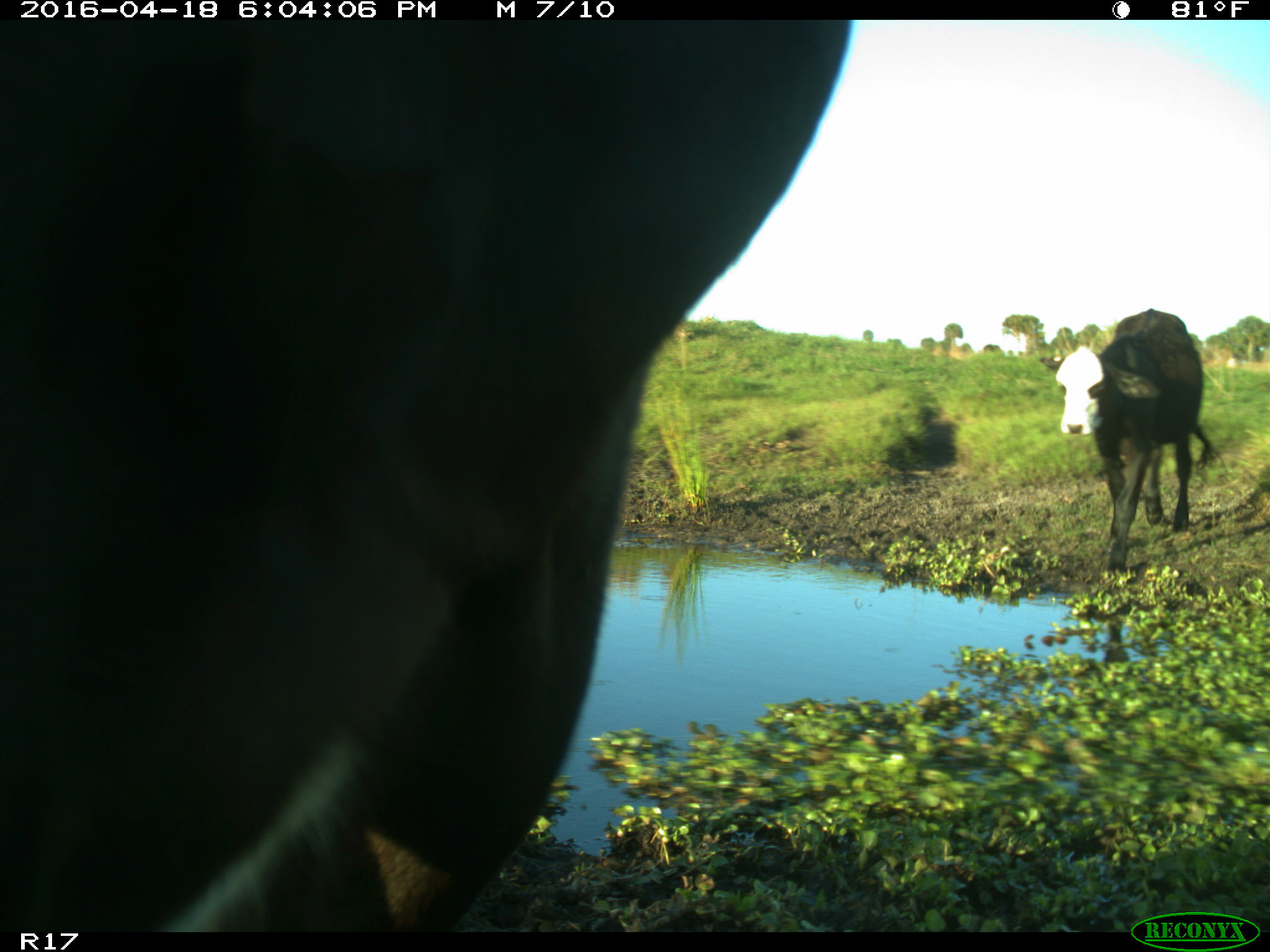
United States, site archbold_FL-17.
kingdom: Animalia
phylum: Chordata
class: Mammalia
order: Artiodactyla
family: Bovidae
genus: Bos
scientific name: Bos taurus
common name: domestic cow